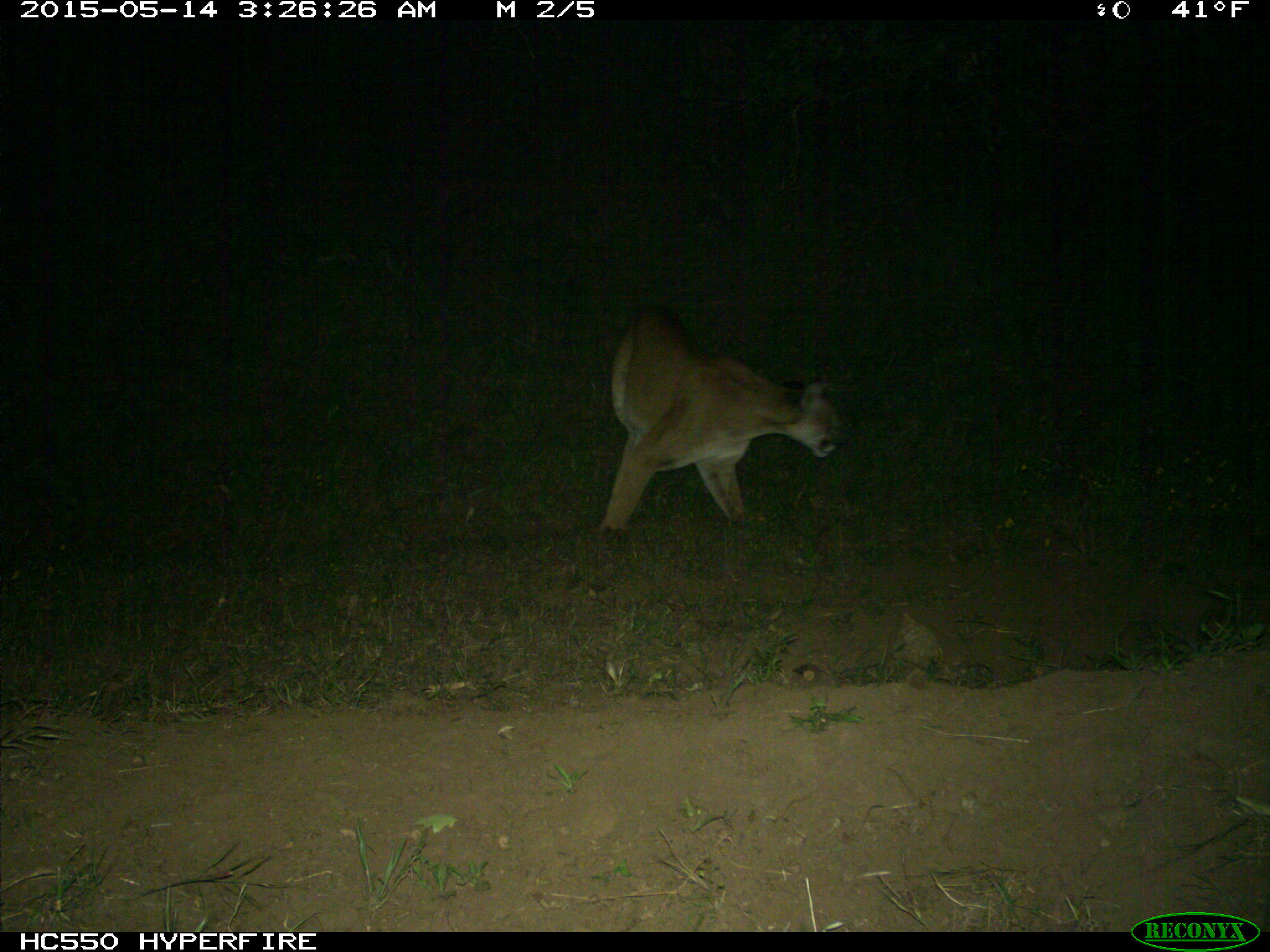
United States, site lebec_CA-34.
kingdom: Animalia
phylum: Chordata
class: Mammalia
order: Carnivora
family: Felidae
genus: Puma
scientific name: Puma concolor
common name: mountain lion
Puma concolor (mountain lion).